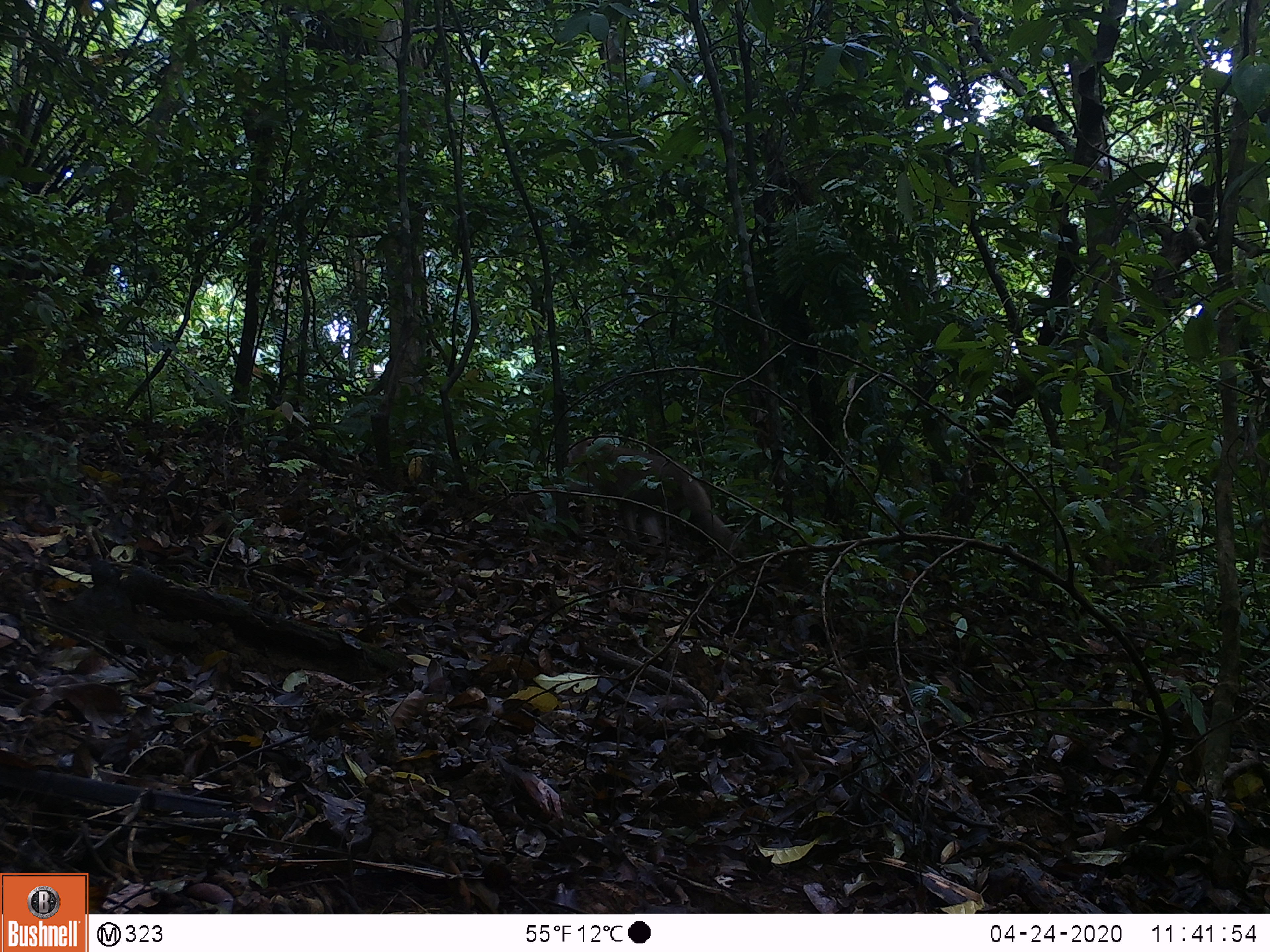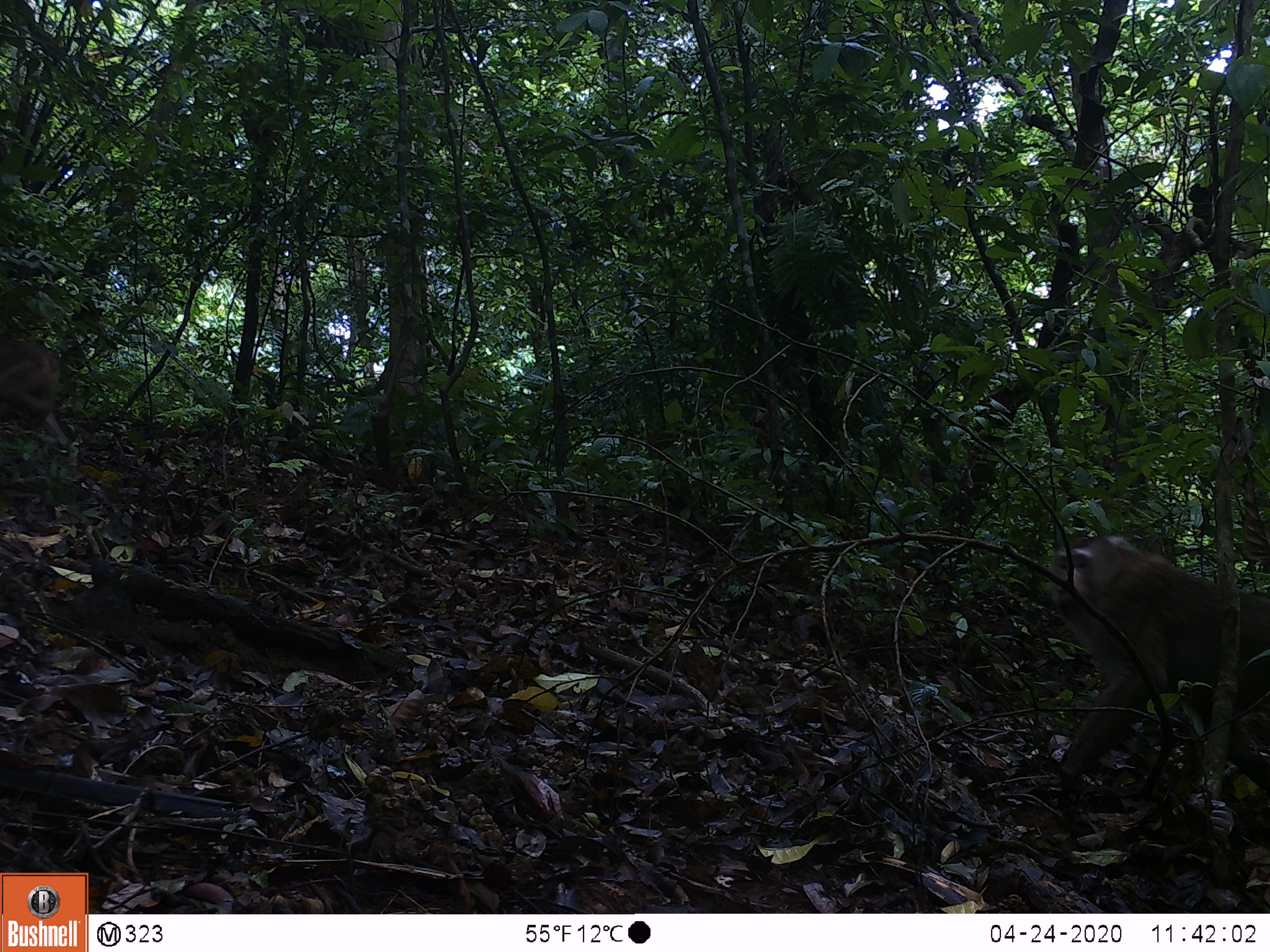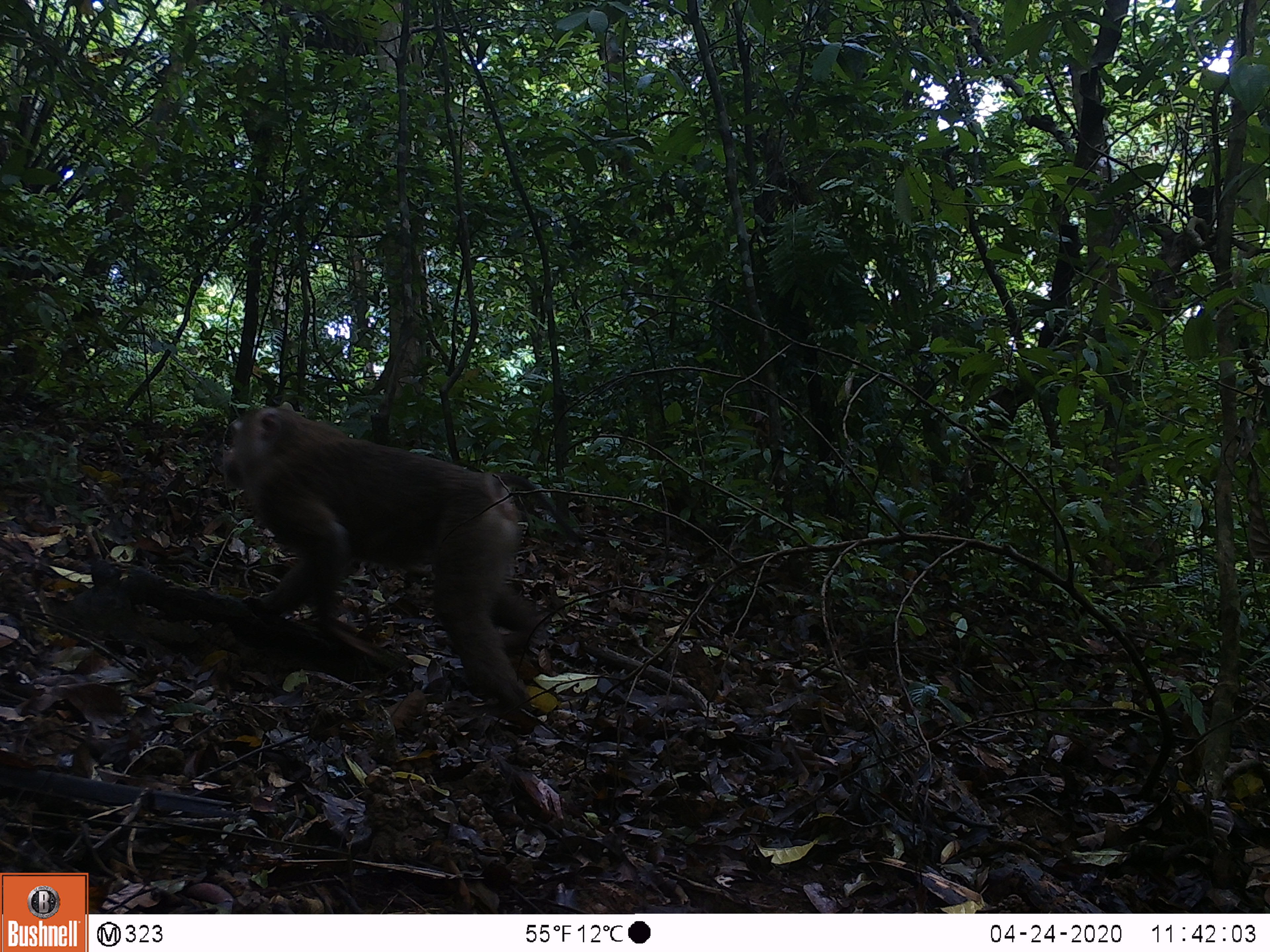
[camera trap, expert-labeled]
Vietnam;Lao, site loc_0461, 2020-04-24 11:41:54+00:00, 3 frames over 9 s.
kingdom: Animalia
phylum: Chordata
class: Mammalia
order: Primates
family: Cercopithecidae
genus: Macaca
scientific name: Macaca nemestrina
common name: pig-tailed macaque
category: pig tailed macaque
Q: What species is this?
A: Pig tailed macaque (pig-tailed macaque) (Macaca nemestrina).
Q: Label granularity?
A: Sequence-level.